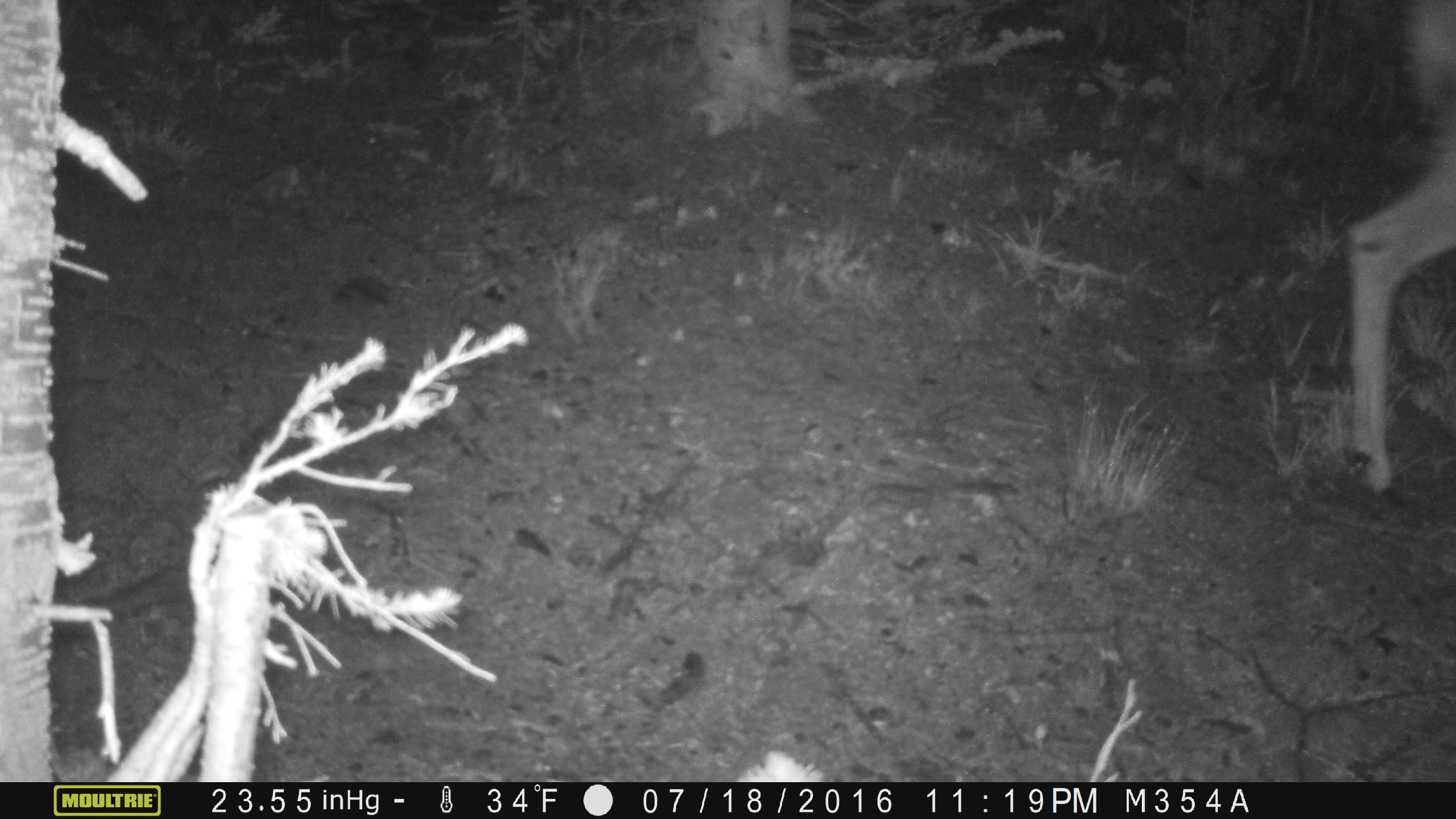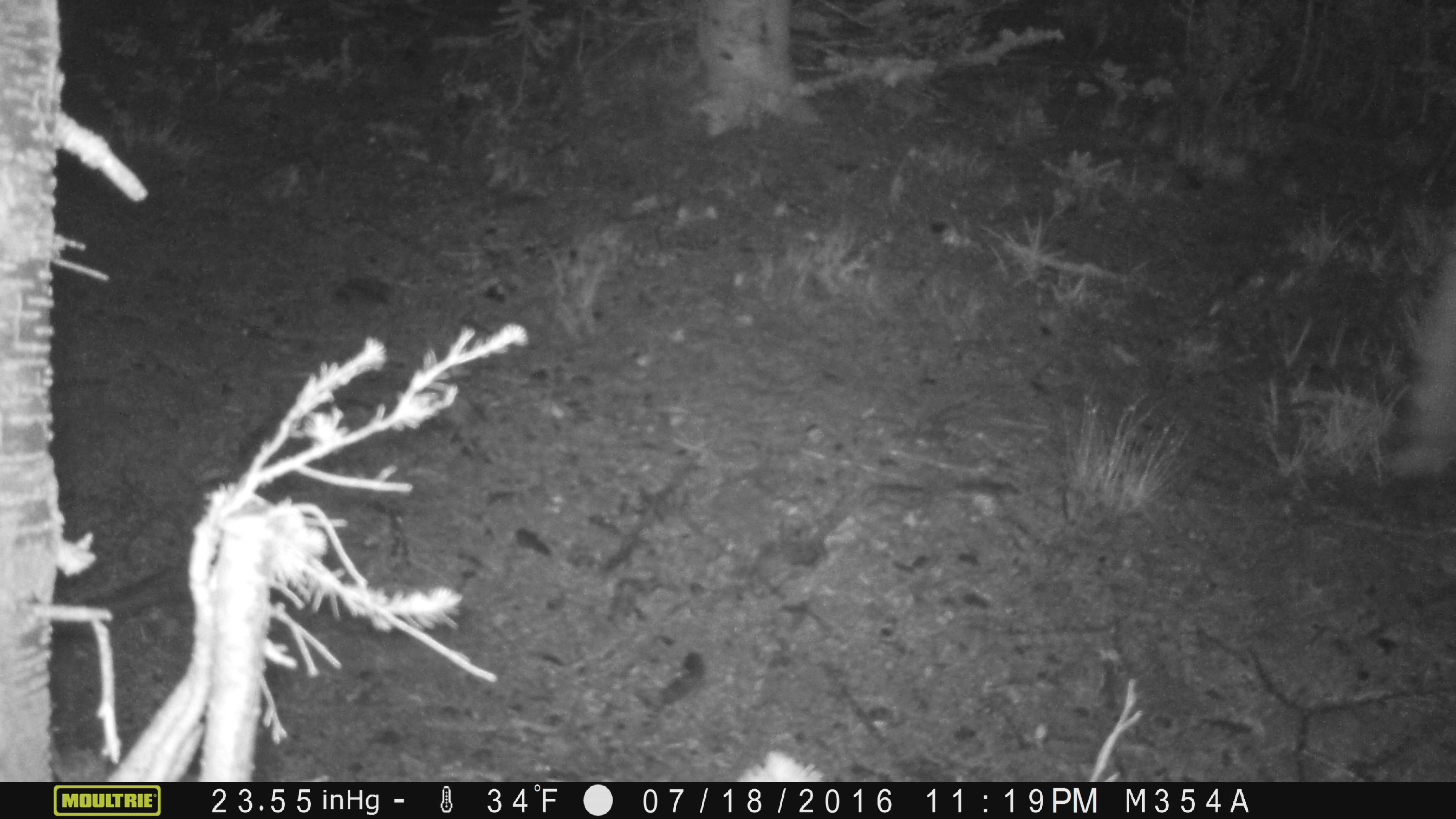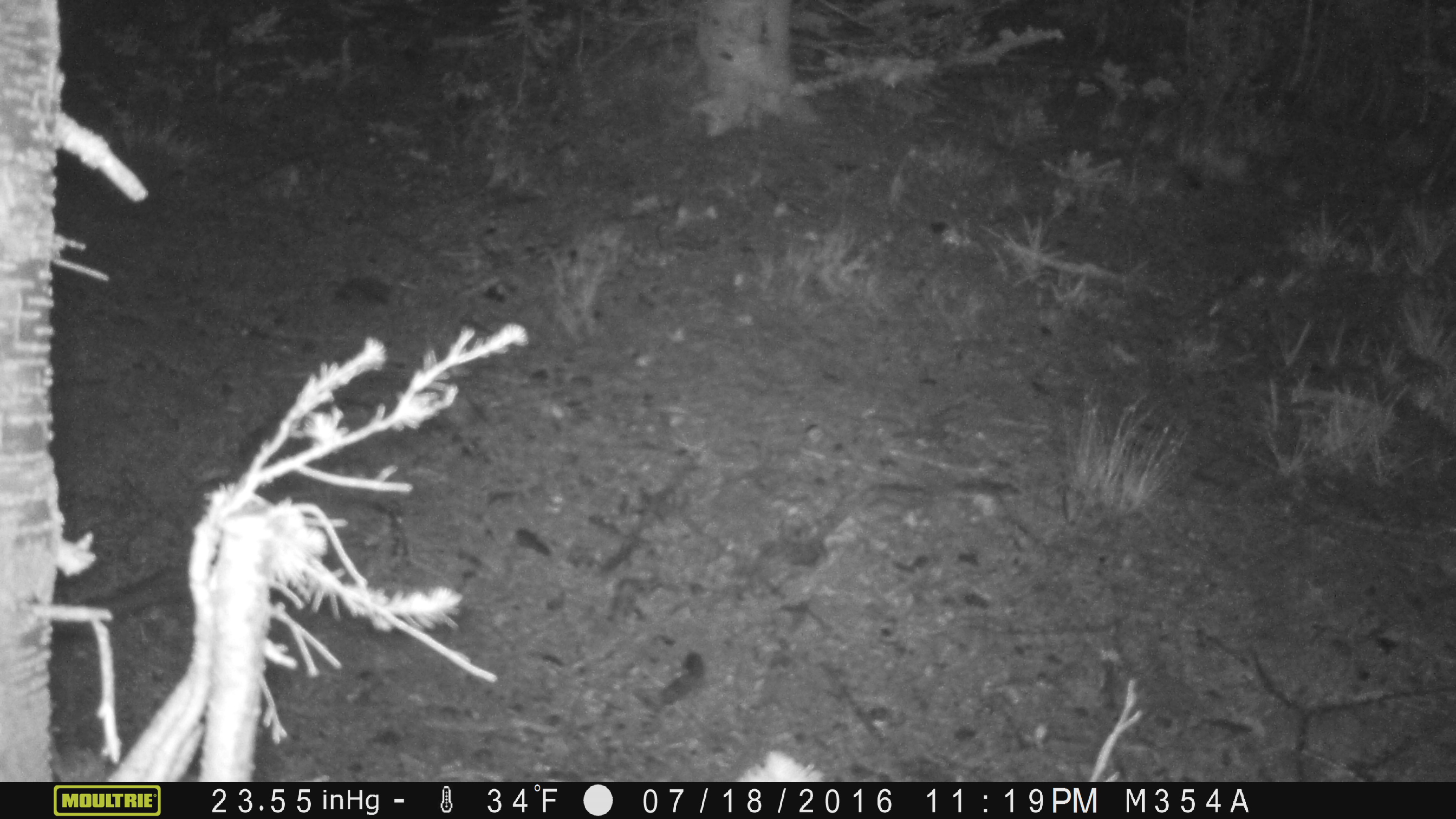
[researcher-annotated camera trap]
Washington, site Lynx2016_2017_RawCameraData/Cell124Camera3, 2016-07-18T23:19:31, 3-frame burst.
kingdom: Animalia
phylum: Chordata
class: Mammalia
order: Artiodactyla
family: Cervidae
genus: Odocoileus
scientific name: Odocoileus hemionus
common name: mule deer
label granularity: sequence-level